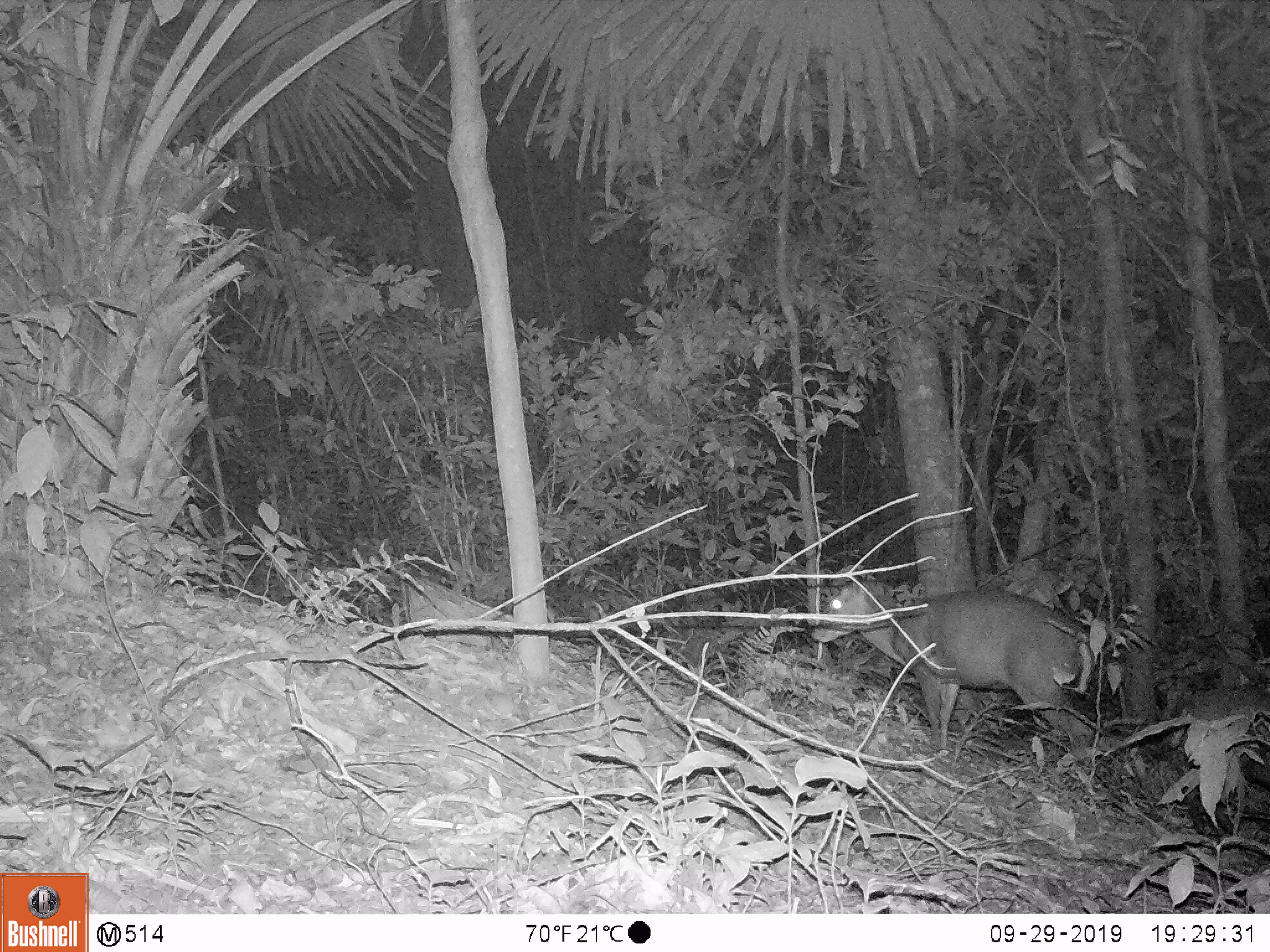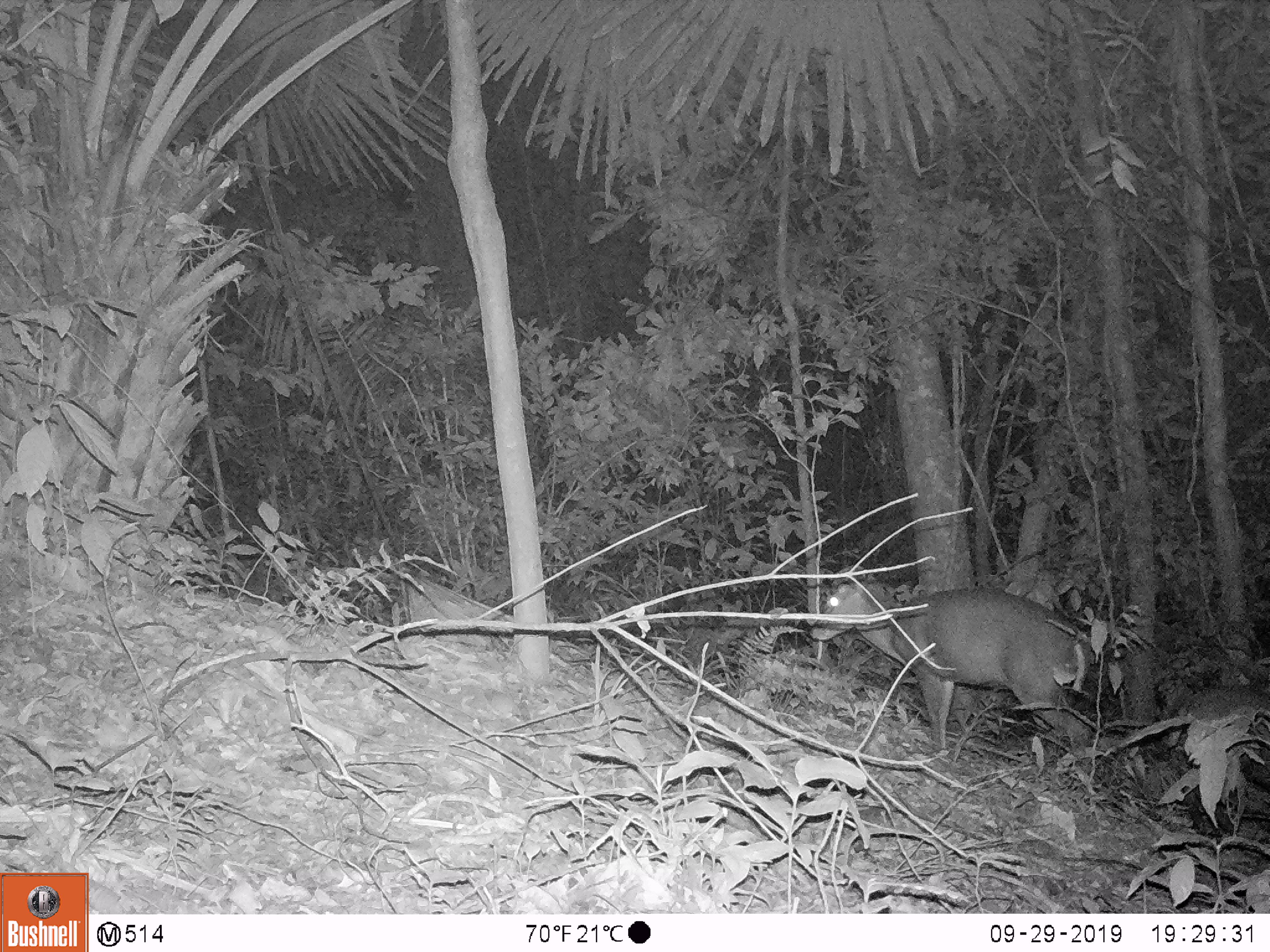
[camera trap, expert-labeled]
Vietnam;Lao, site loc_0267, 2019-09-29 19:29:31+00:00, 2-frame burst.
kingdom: Animalia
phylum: Chordata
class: Mammalia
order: Artiodactyla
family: Cervidae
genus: Muntiacus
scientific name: Muntiacus rooseveltorum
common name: roosevelt's muntjac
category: roosevelts muntjac group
Roosevelts muntjac group (roosevelt's muntjac) (Muntiacus rooseveltorum). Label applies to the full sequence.